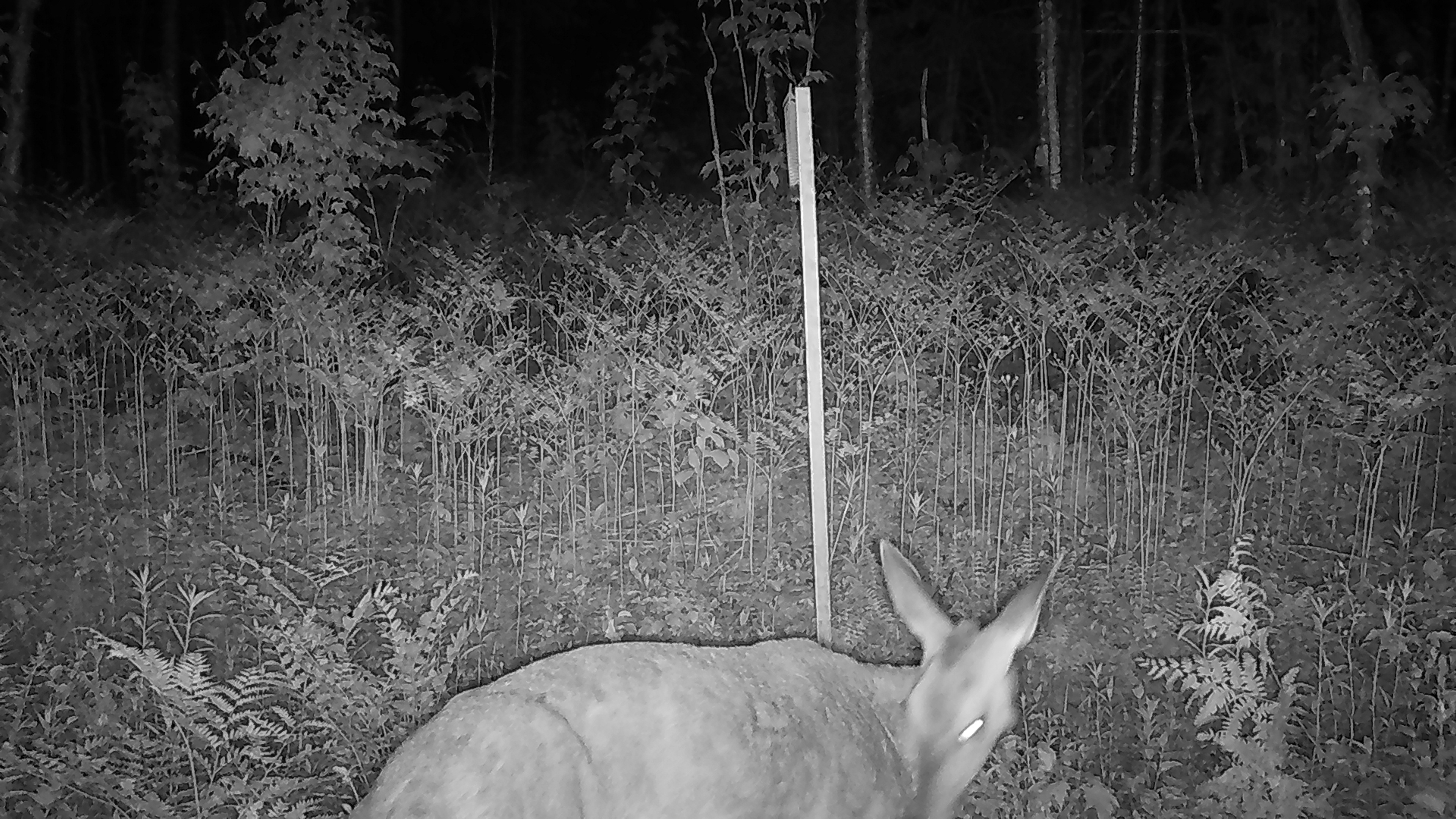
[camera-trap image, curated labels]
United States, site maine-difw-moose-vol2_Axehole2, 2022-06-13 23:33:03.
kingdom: Animalia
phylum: Chordata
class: Mammalia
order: Artiodactyla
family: Cervidae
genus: Odocoileus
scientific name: Odocoileus virginianus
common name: white-tailed deer